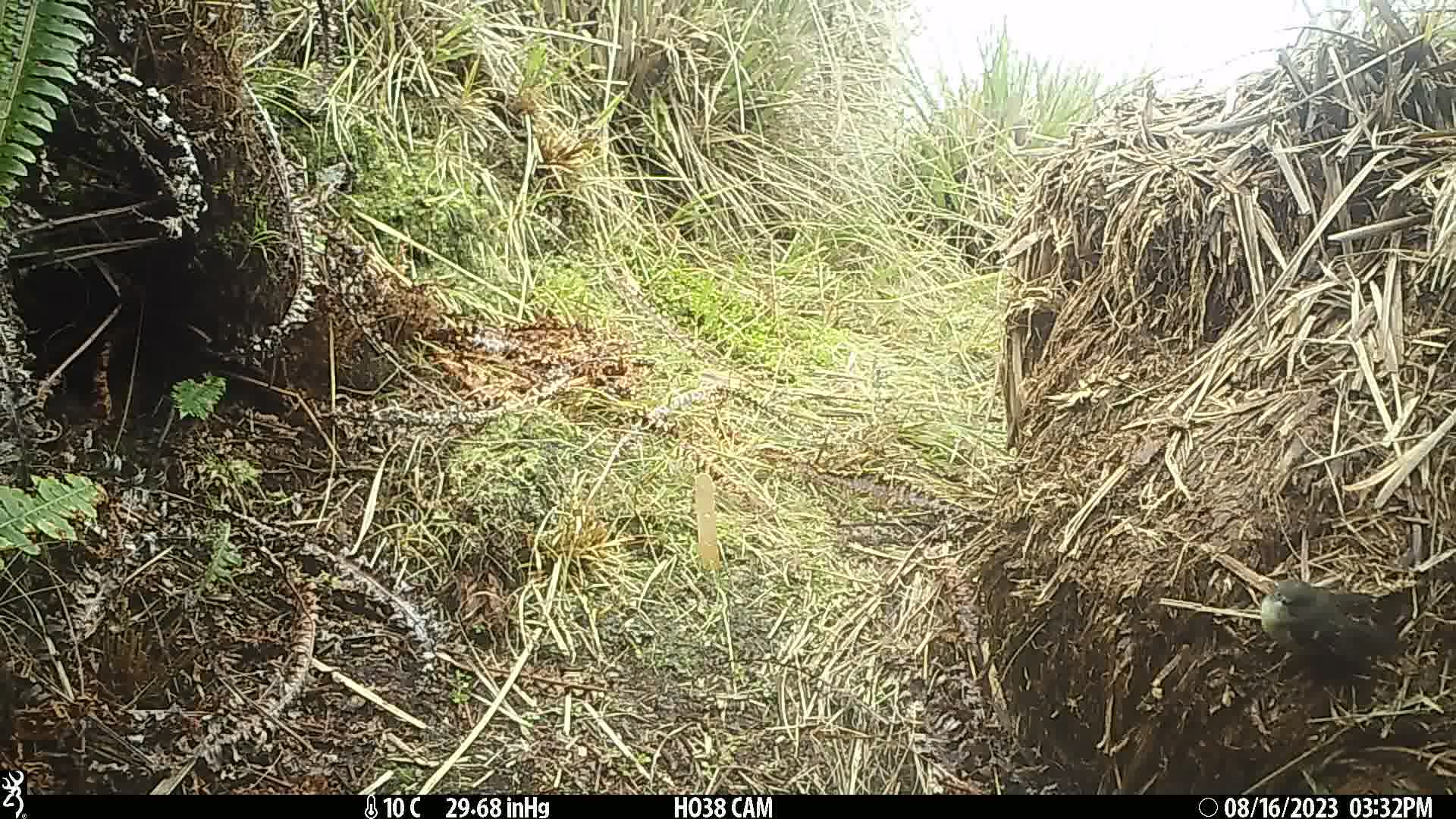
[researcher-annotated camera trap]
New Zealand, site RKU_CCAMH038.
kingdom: Animalia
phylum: Chordata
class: Aves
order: Passeriformes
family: Petroicidae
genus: Petroica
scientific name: Petroica macrocephala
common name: tomtit